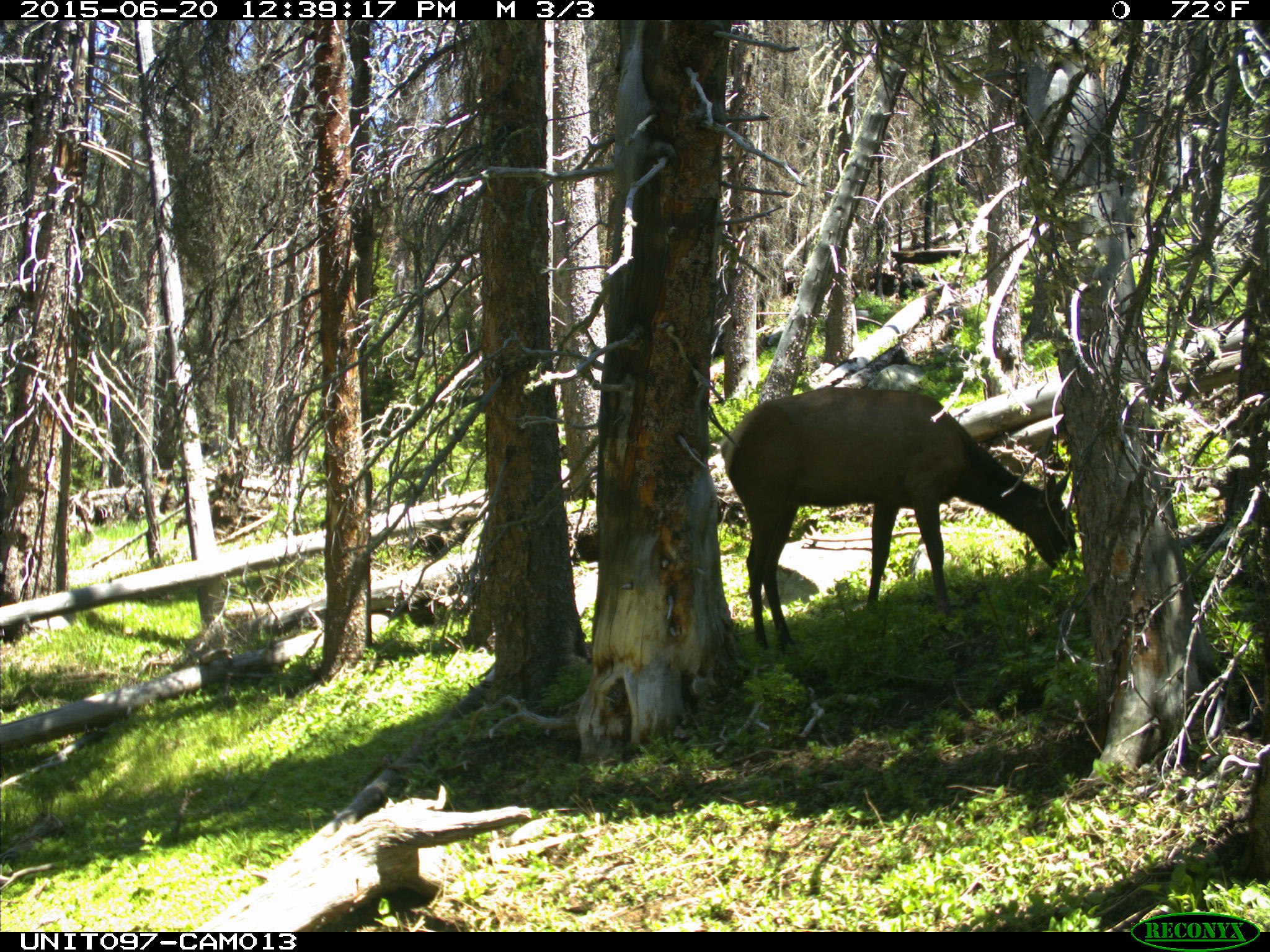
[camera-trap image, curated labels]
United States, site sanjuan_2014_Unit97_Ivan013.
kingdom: Animalia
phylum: Chordata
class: Mammalia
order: Artiodactyla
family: Cervidae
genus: Cervus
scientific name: Cervus elaphus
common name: red deer